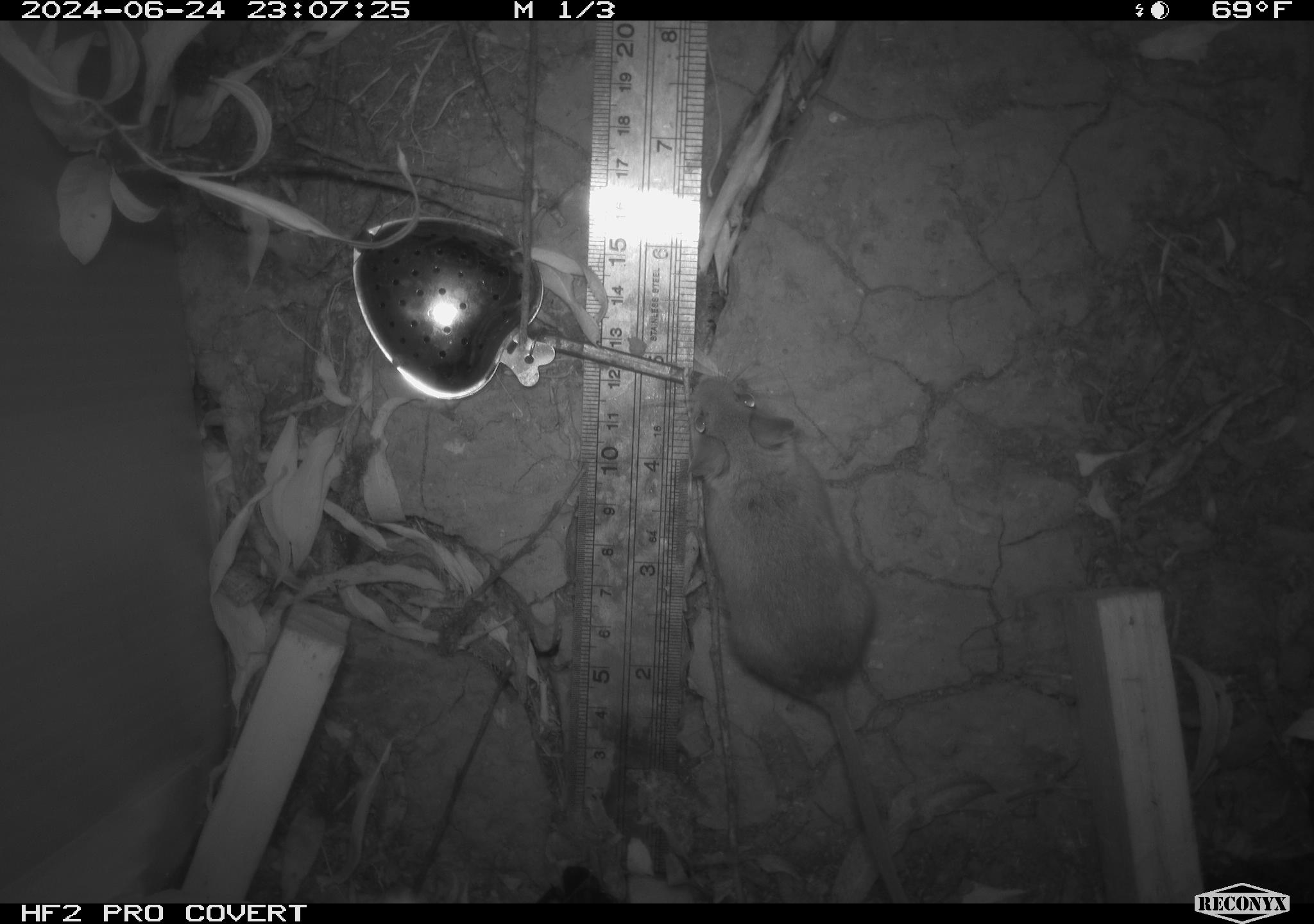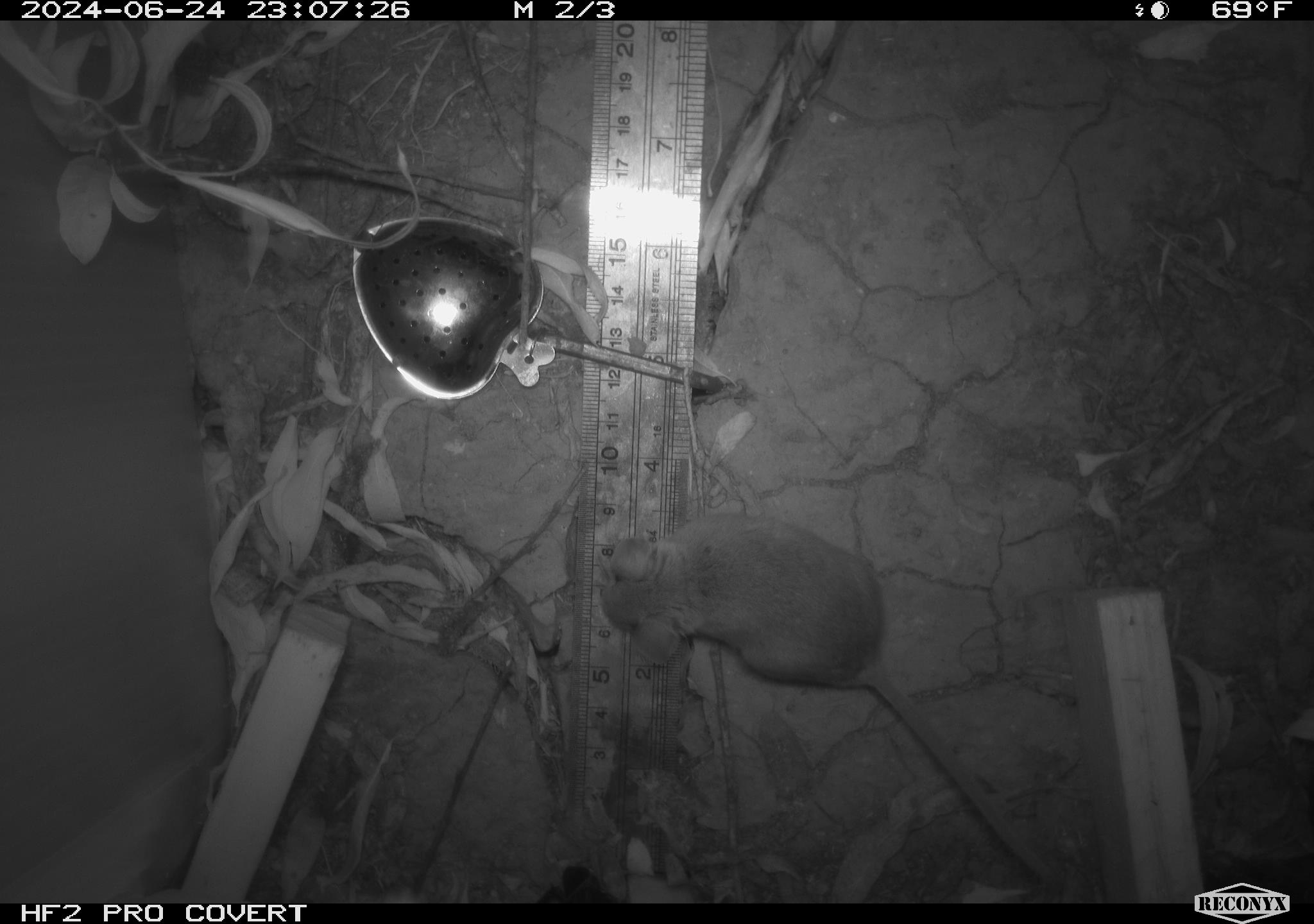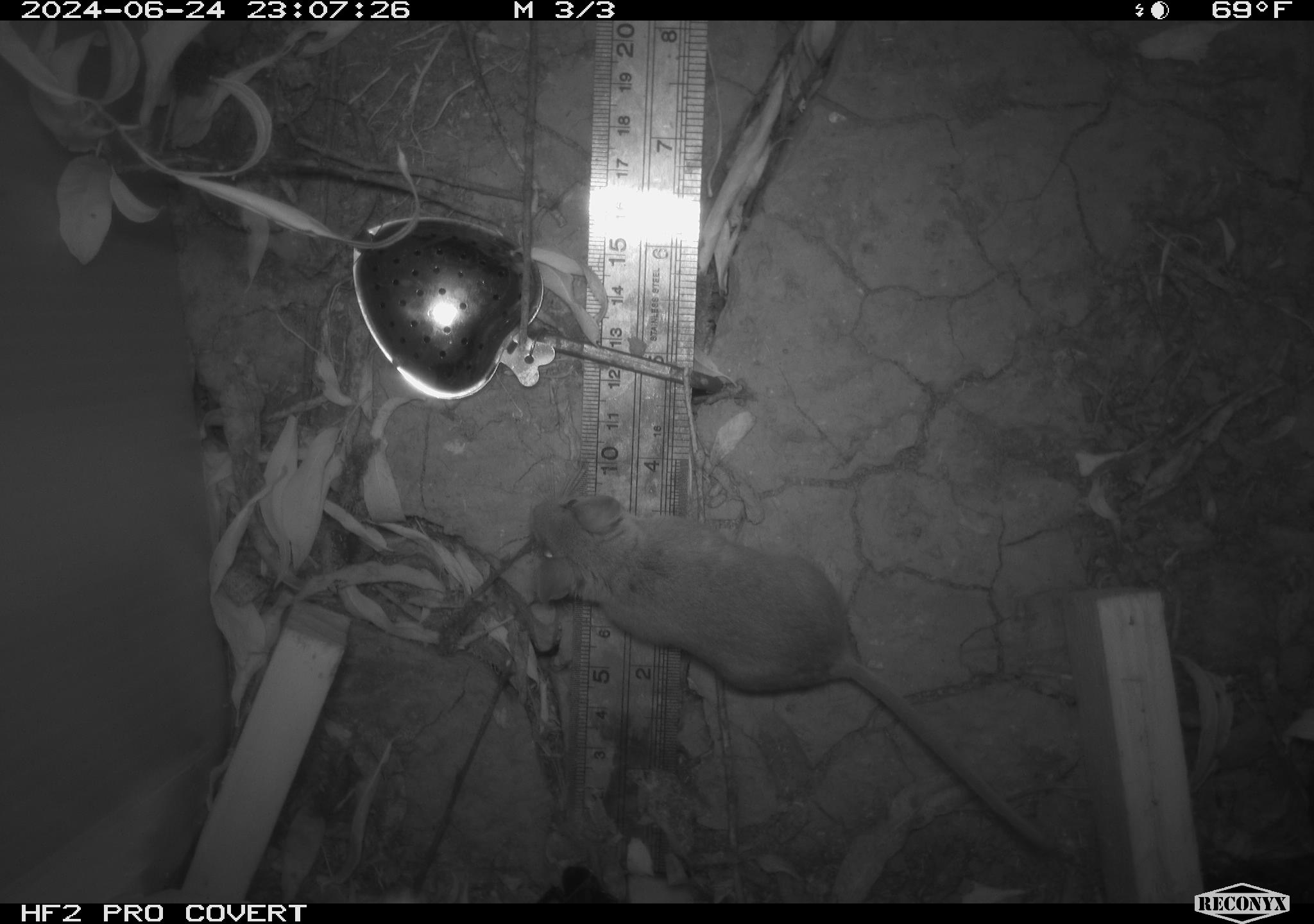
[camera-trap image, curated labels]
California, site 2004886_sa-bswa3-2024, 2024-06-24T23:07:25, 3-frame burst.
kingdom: Animalia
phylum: Chordata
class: Mammalia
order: Rodentia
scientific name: Rodentia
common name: mouse species